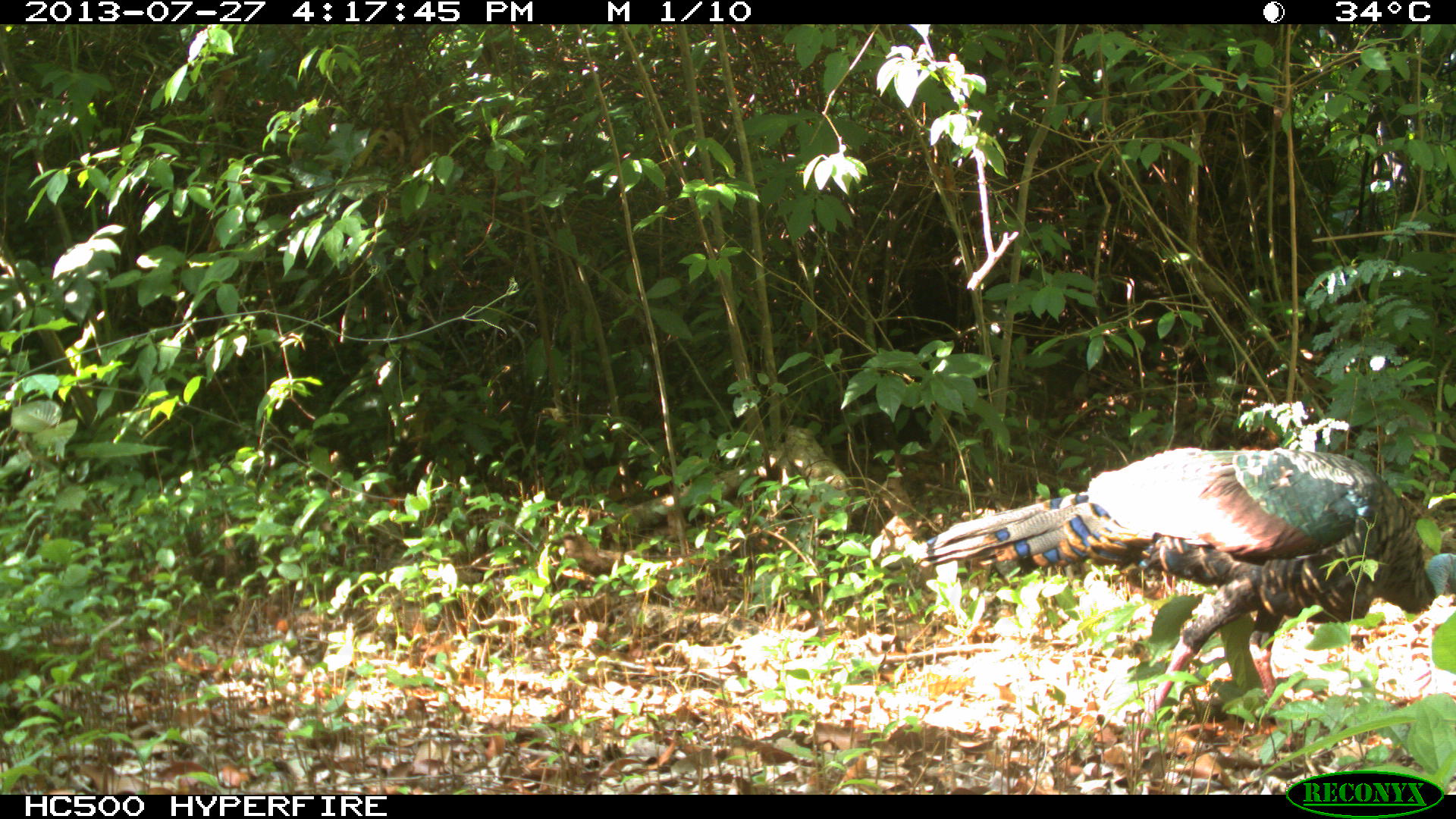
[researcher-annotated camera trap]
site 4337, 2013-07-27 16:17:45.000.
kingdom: Animalia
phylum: Chordata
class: Aves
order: Galliformes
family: Phasianidae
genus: Meleagris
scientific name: Meleagris ocellata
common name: ocellated turkey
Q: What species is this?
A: Meleagris ocellata (ocellated turkey).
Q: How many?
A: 2.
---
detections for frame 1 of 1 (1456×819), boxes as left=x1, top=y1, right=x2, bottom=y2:
meleagris ocellata: left=900, top=444, right=1449, bottom=767